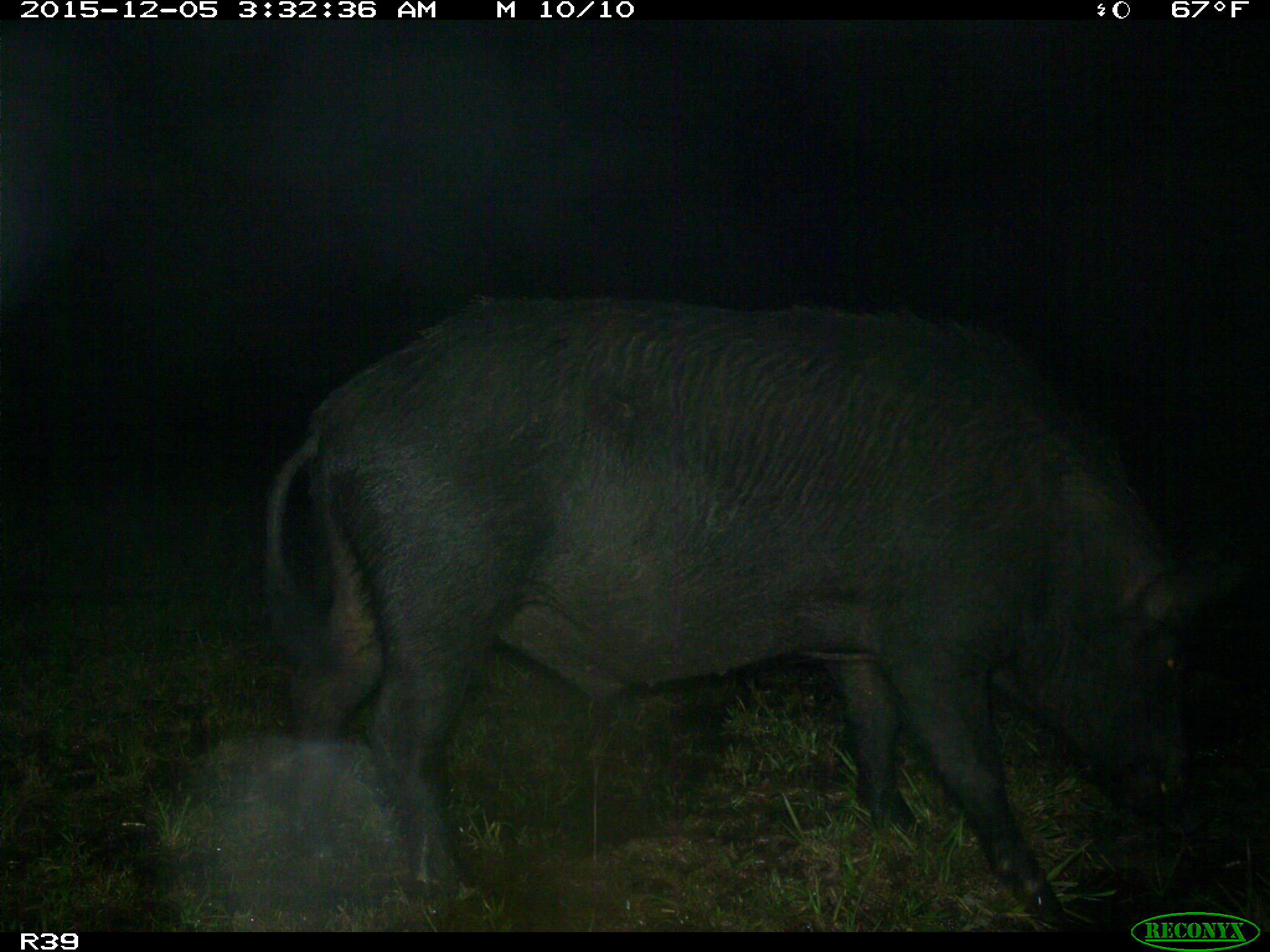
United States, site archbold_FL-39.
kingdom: Animalia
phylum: Chordata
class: Mammalia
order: Artiodactyla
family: Suidae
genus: Sus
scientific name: Sus scrofa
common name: wild boar